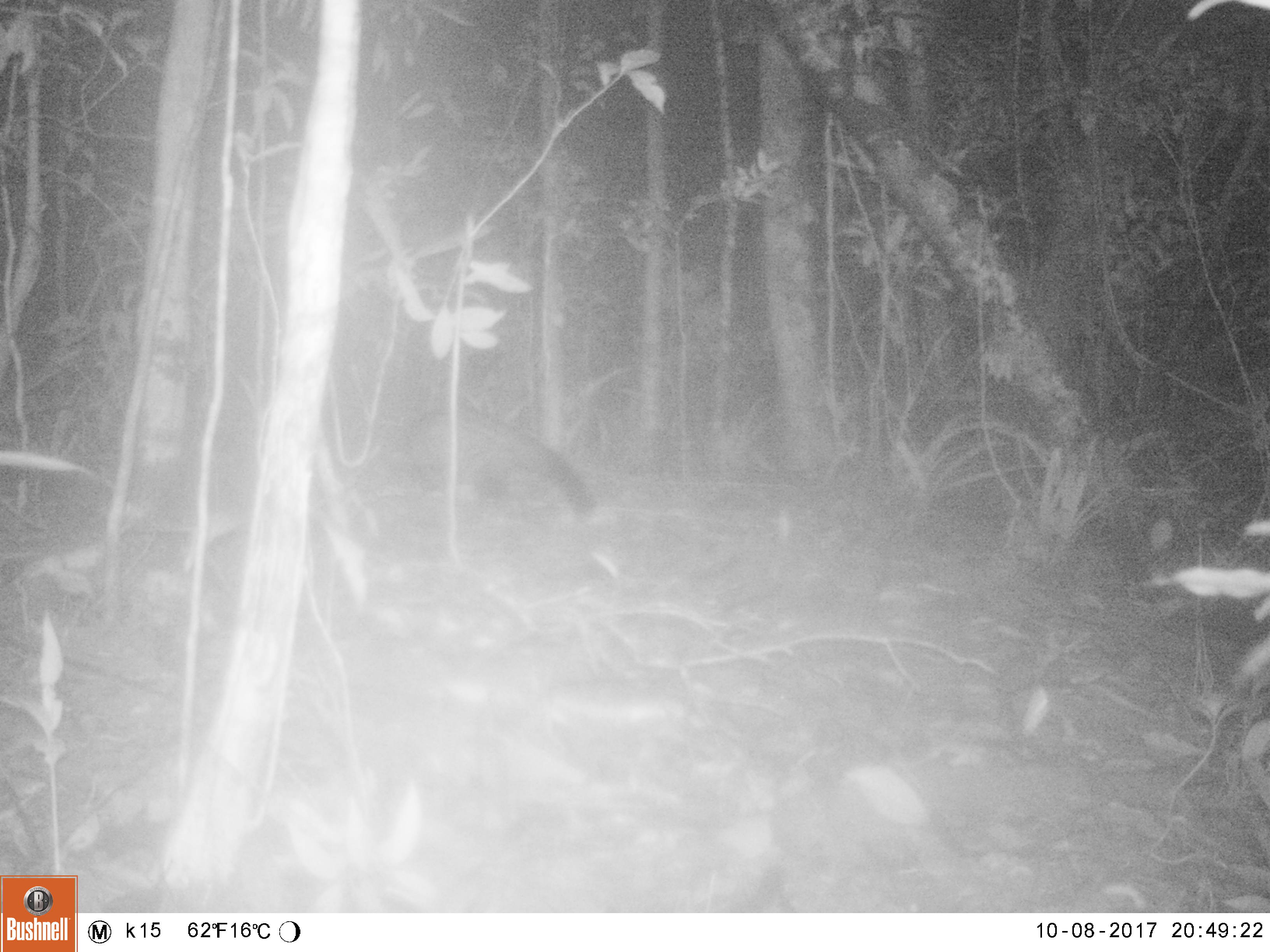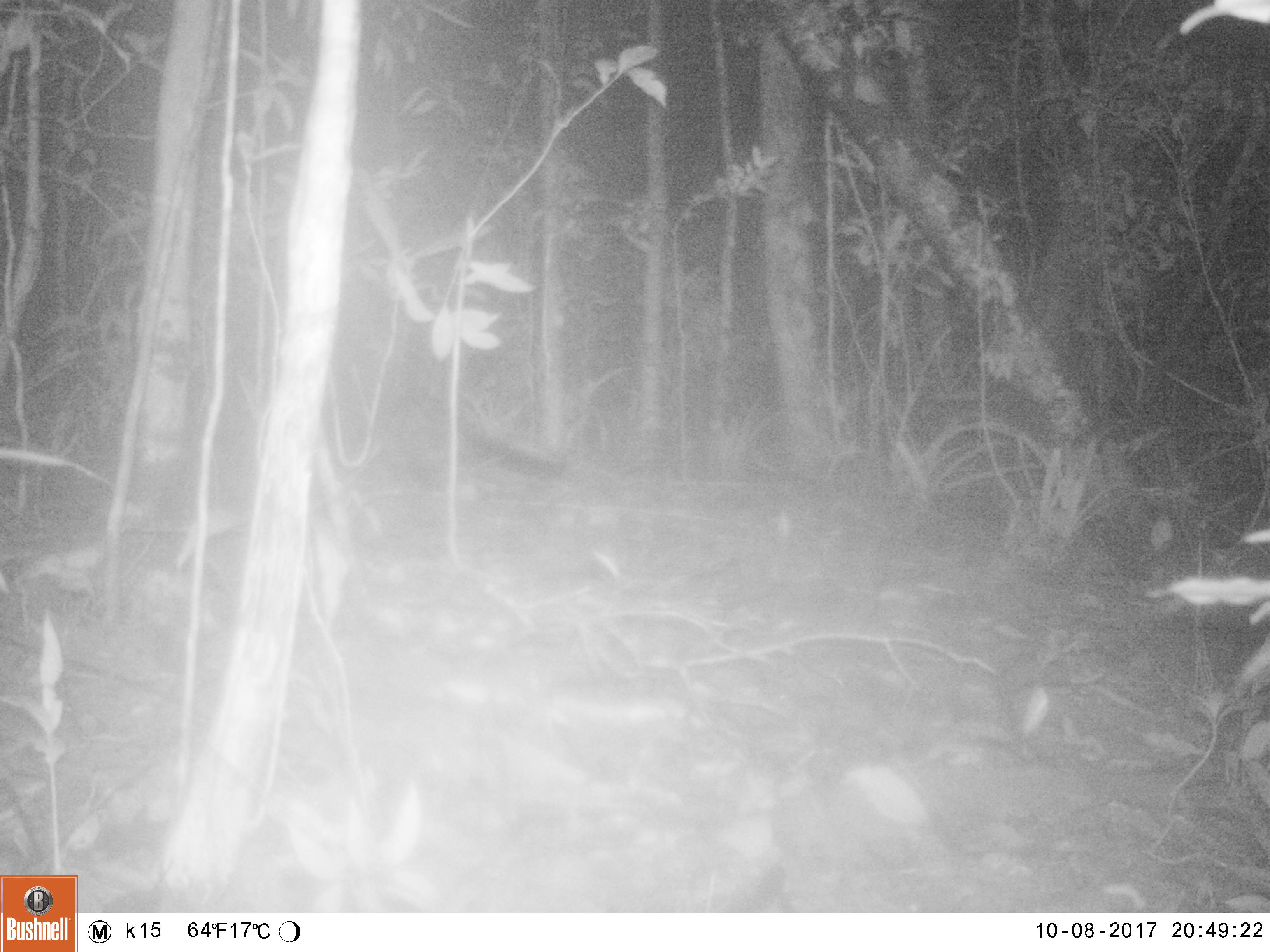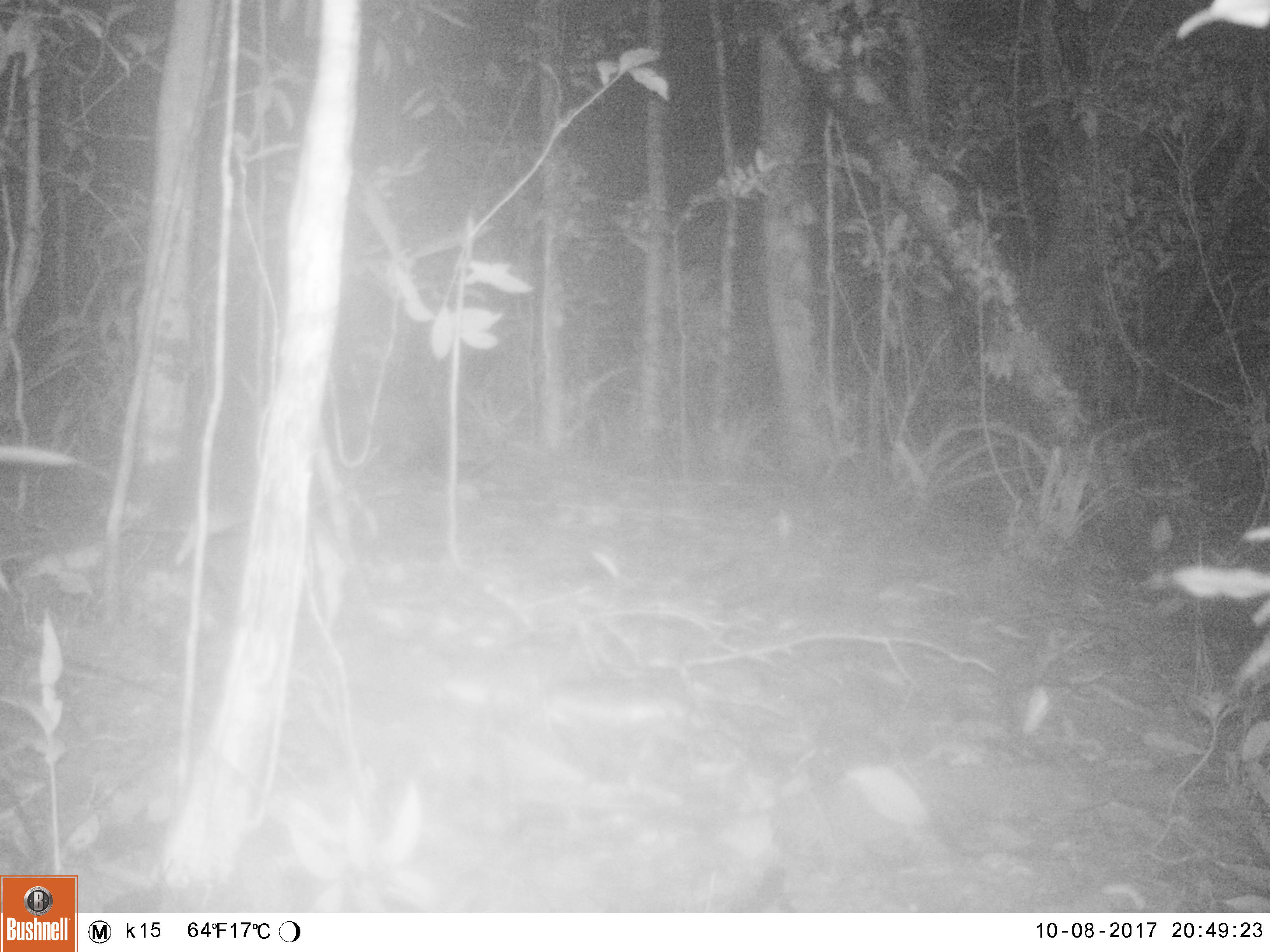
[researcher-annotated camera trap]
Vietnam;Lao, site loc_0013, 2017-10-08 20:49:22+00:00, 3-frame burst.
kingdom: Animalia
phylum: Chordata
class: Mammalia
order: Carnivora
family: Viverridae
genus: Paradoxurus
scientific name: Paradoxurus hermaphroditus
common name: common palm civet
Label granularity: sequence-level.